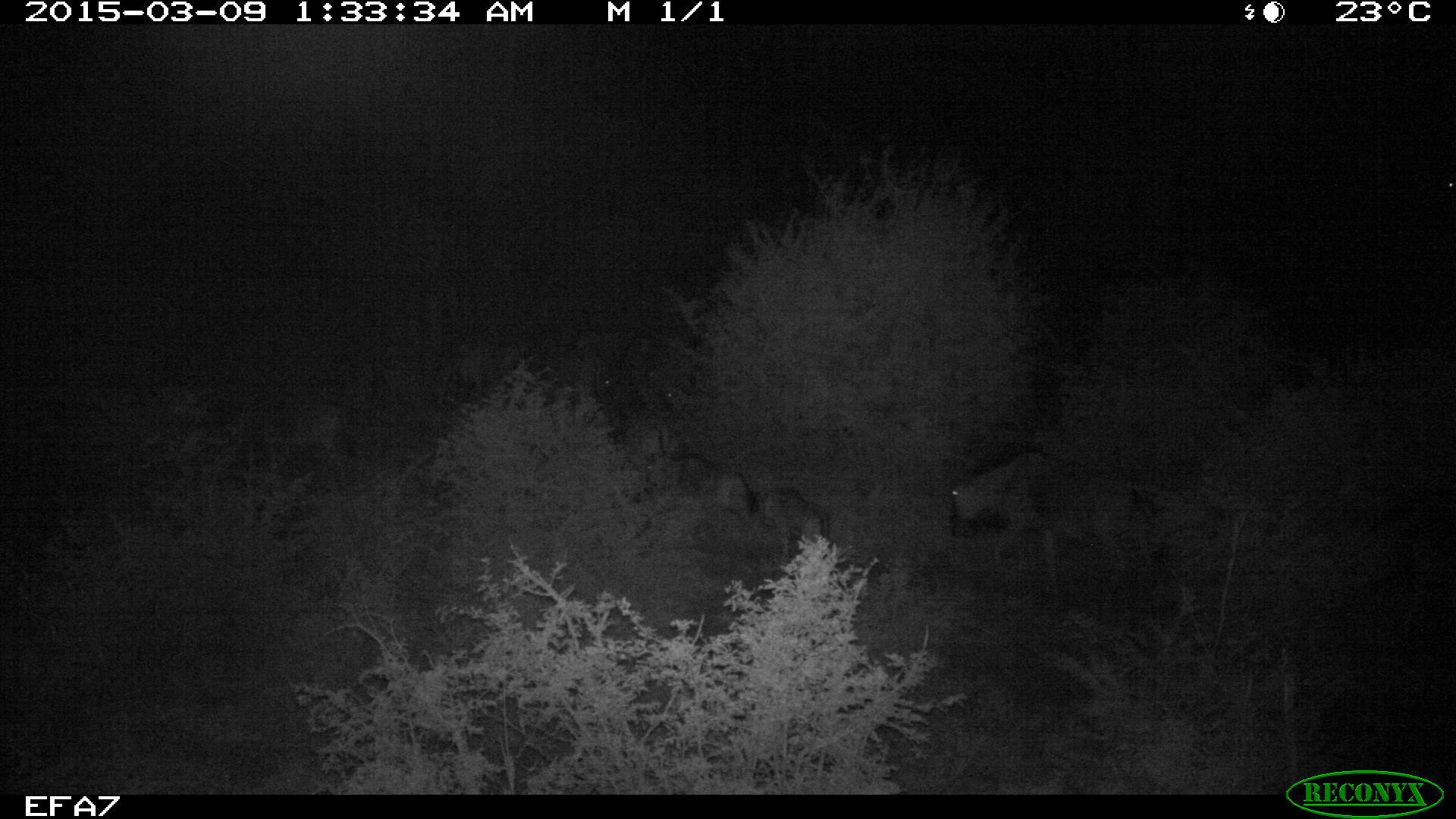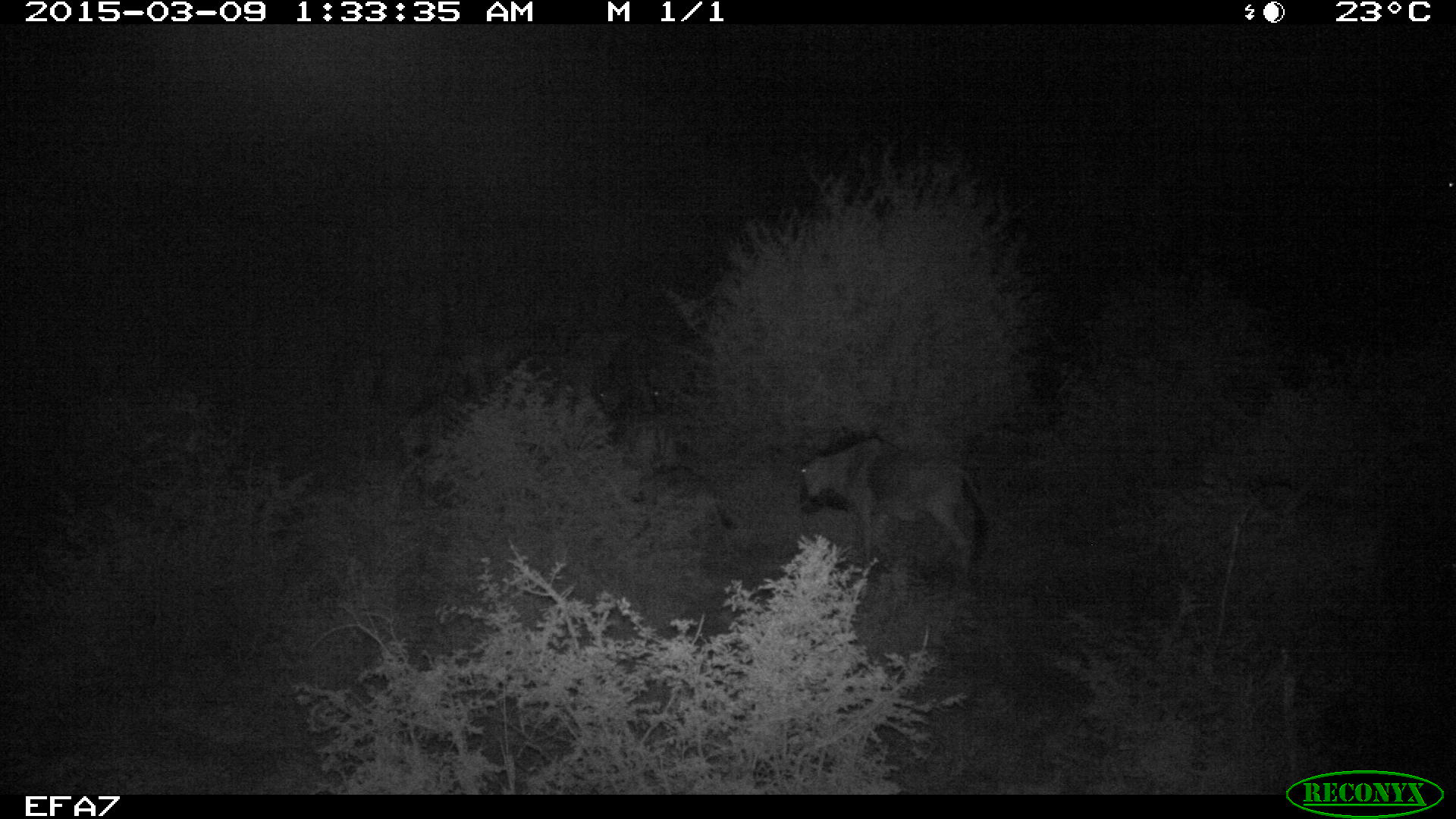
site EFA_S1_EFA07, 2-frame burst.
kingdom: Animalia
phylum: Chordata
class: Mammalia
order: Artiodactyla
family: Bovidae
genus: Connochaetes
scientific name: Connochaetes taurinus taurinus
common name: blue wildebeest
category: wildebeestblue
Wildebeestblue (blue wildebeest) (Connochaetes taurinus taurinus), count 8. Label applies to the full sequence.